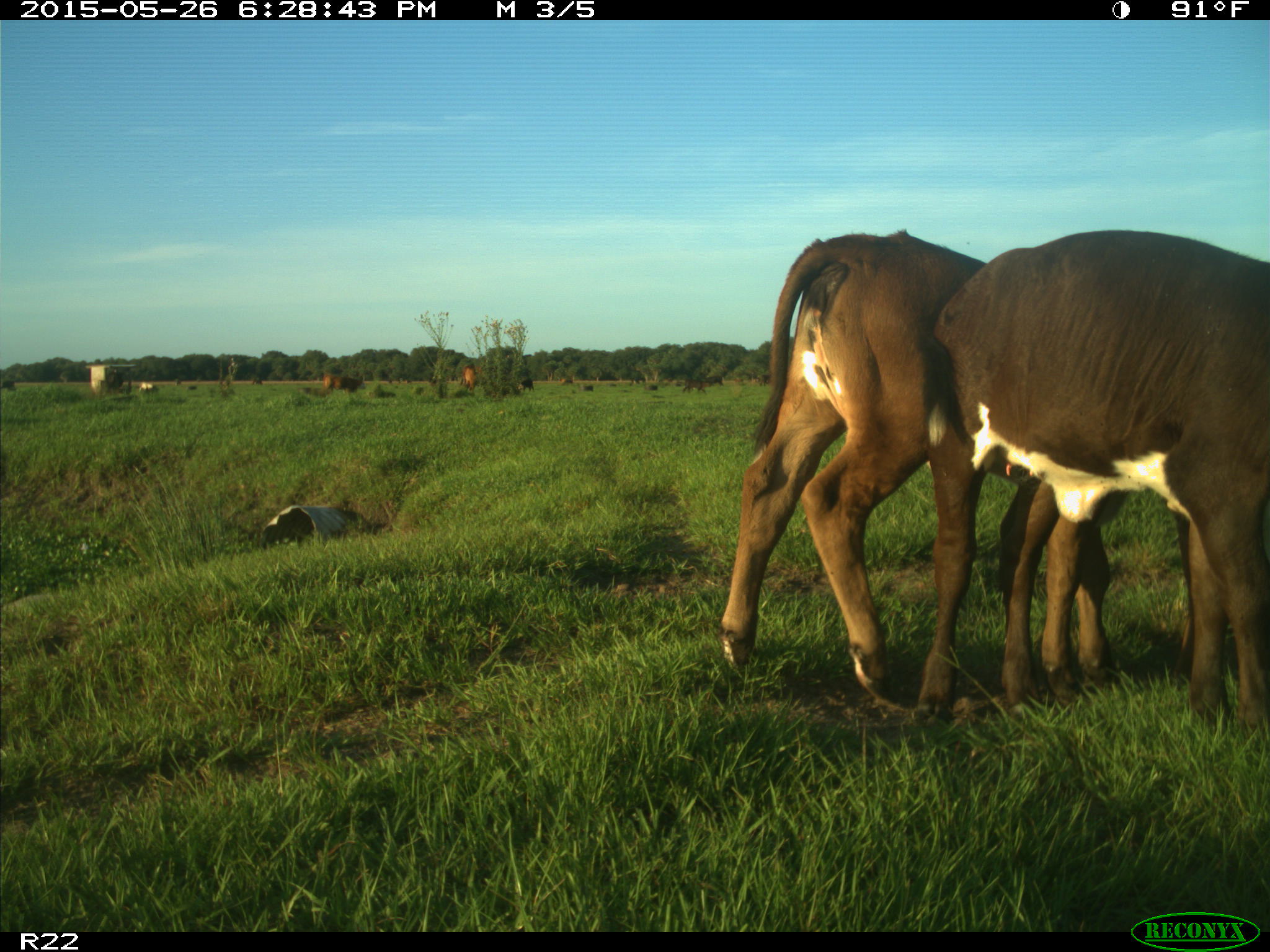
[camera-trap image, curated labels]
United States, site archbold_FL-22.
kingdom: Animalia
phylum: Chordata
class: Mammalia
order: Artiodactyla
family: Bovidae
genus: Bos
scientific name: Bos taurus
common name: domestic cow